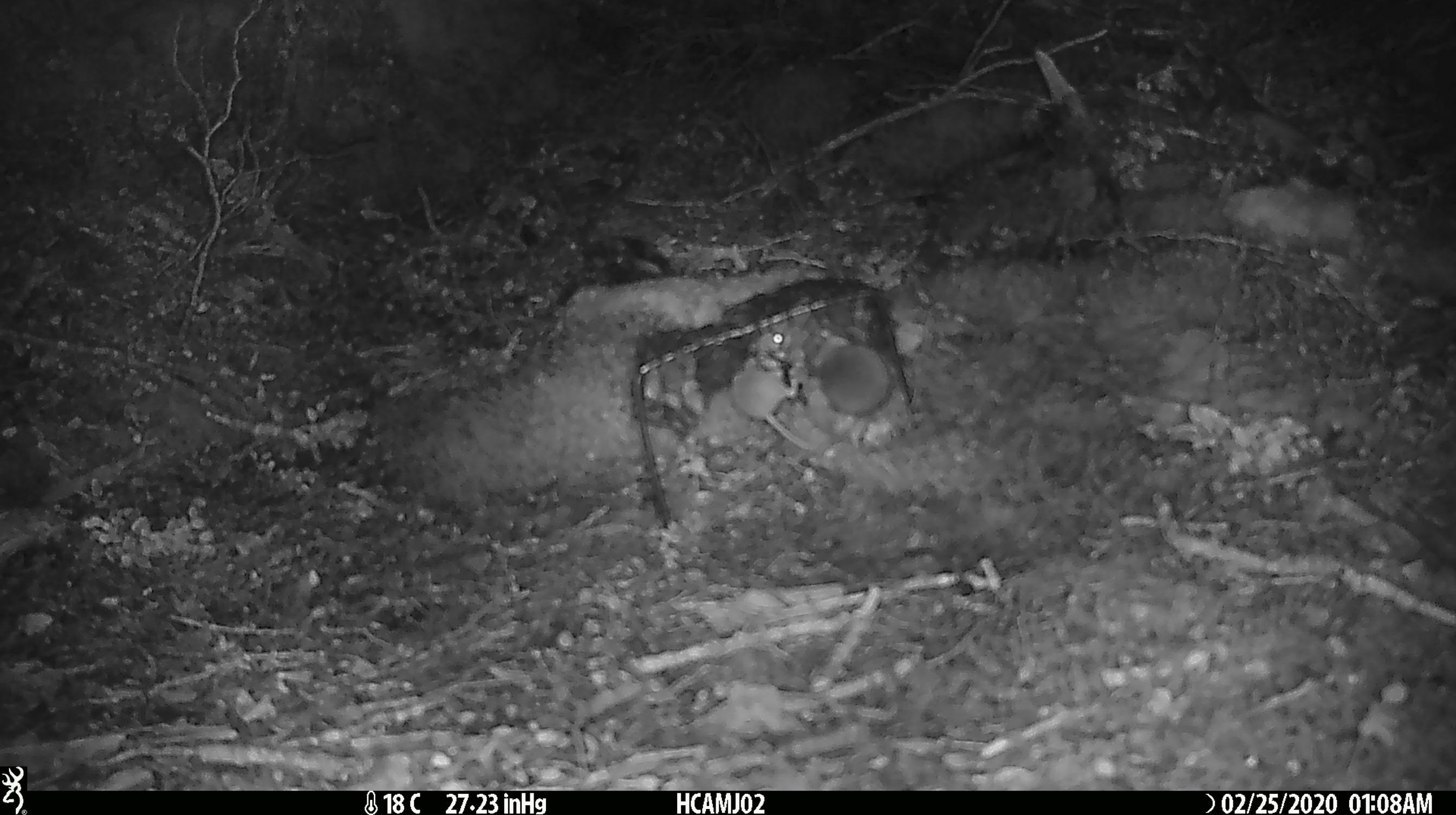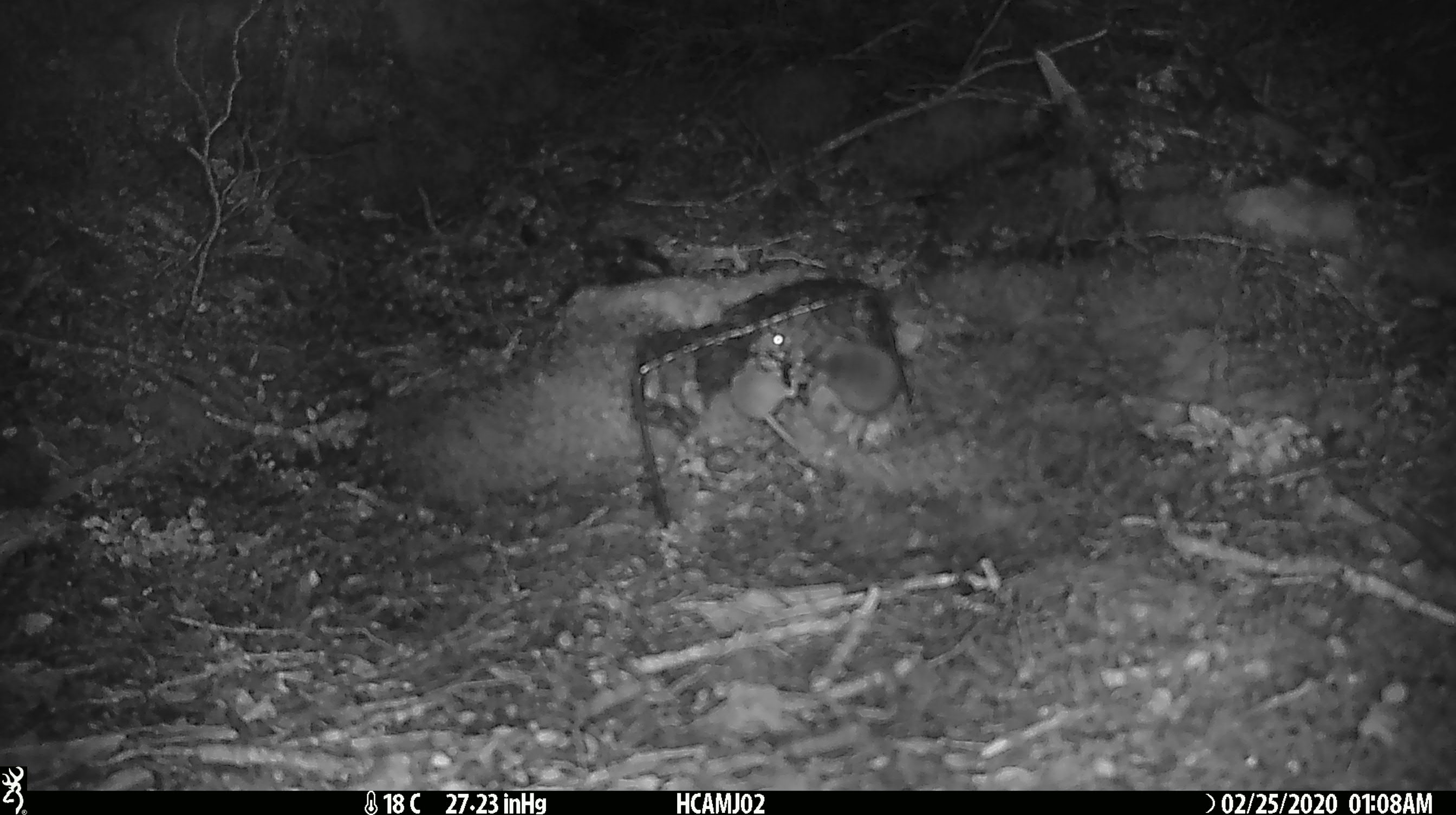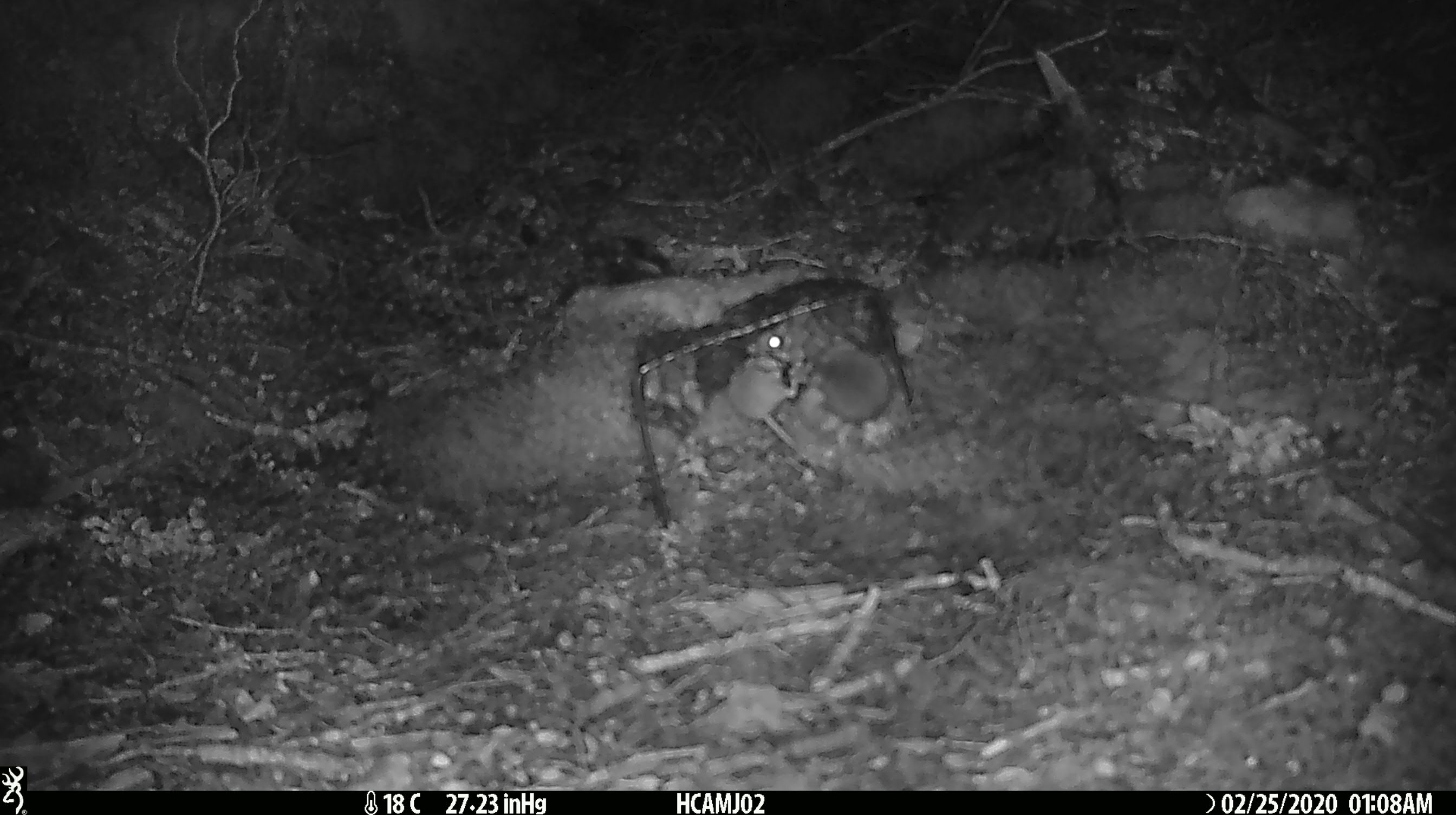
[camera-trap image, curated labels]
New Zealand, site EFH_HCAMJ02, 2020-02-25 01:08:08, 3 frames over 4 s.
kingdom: Animalia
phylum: Chordata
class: Mammalia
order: Rodentia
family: Muridae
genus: Mus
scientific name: Mus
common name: mouse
Mouse (Mus).